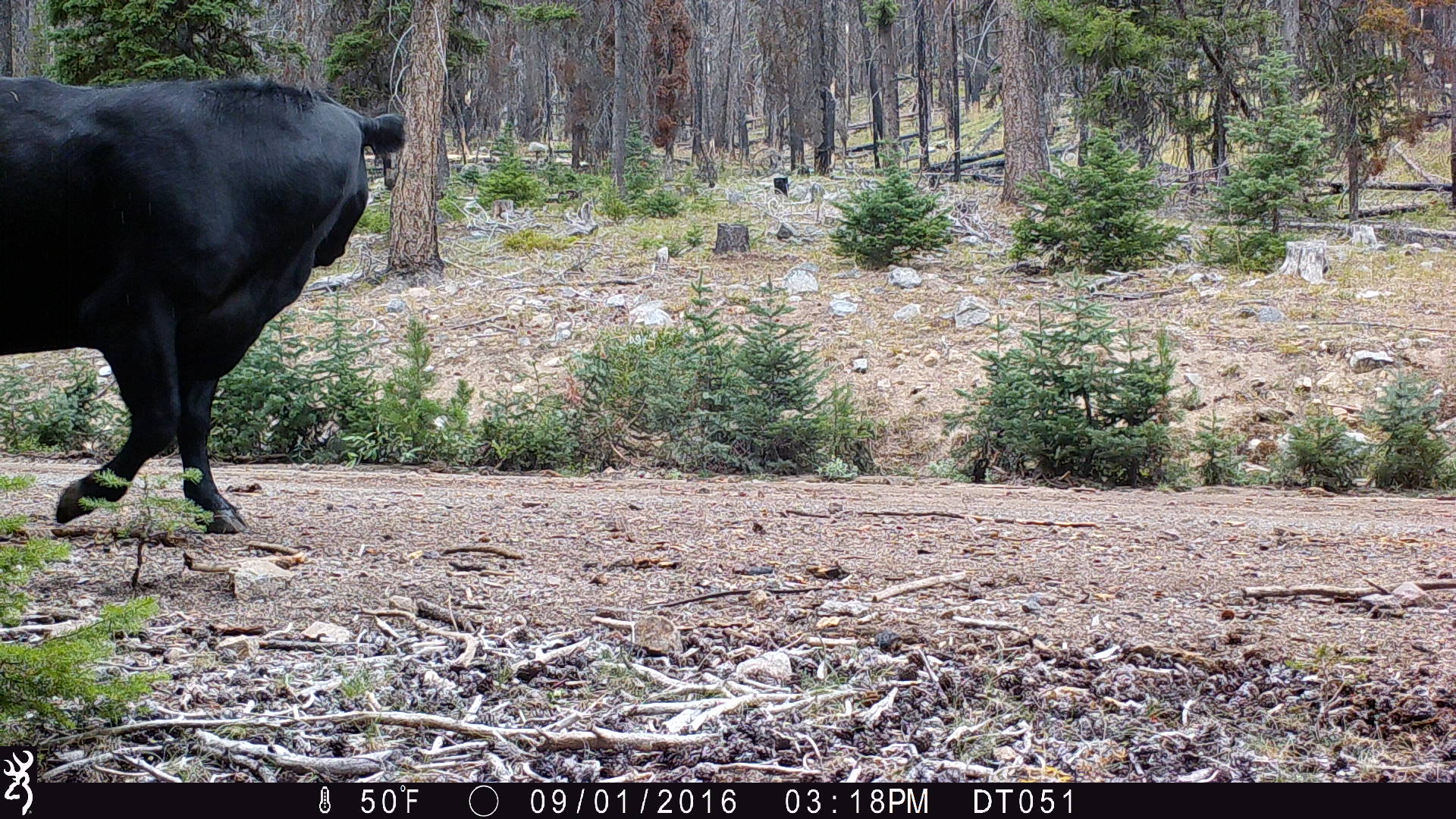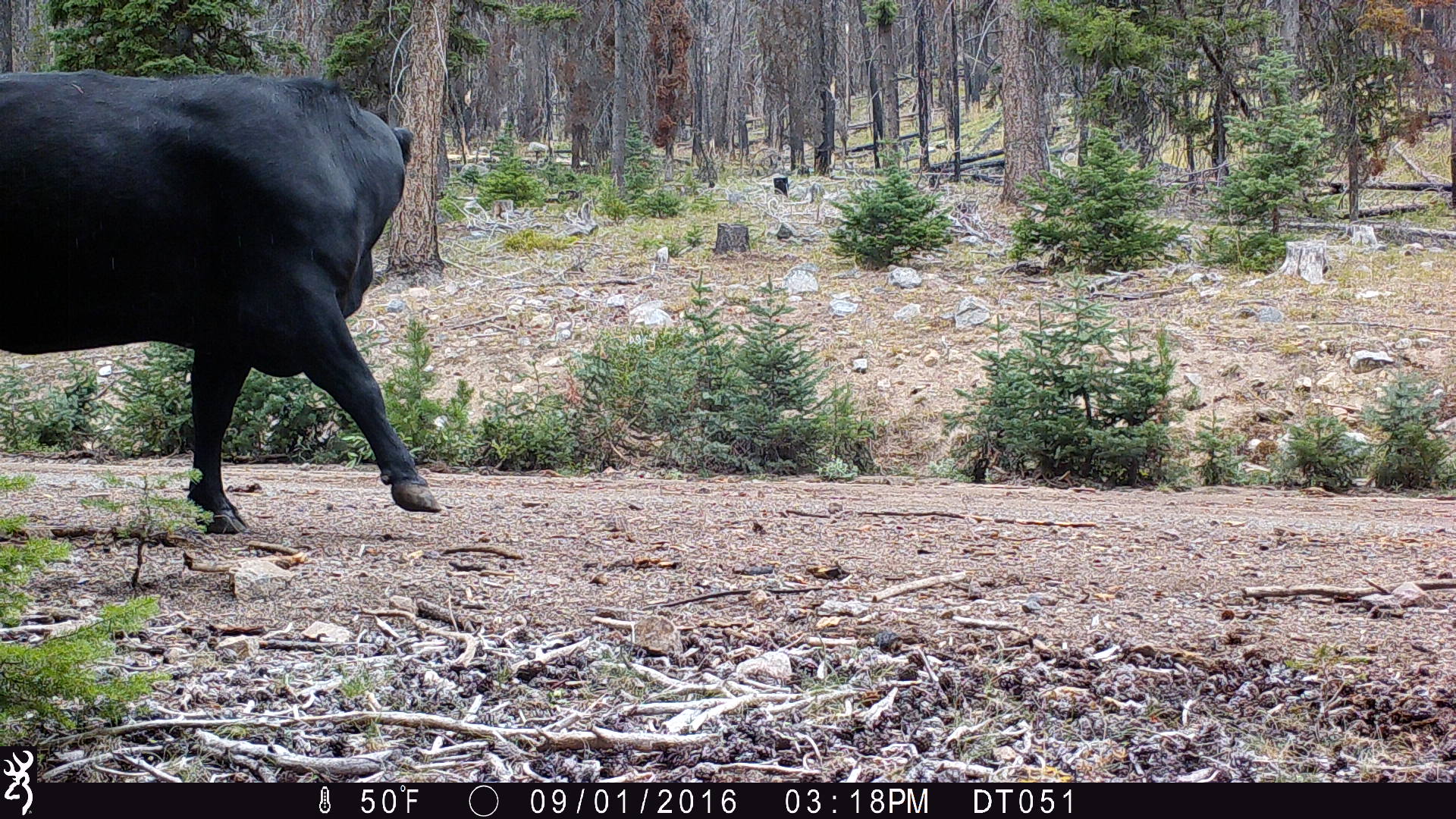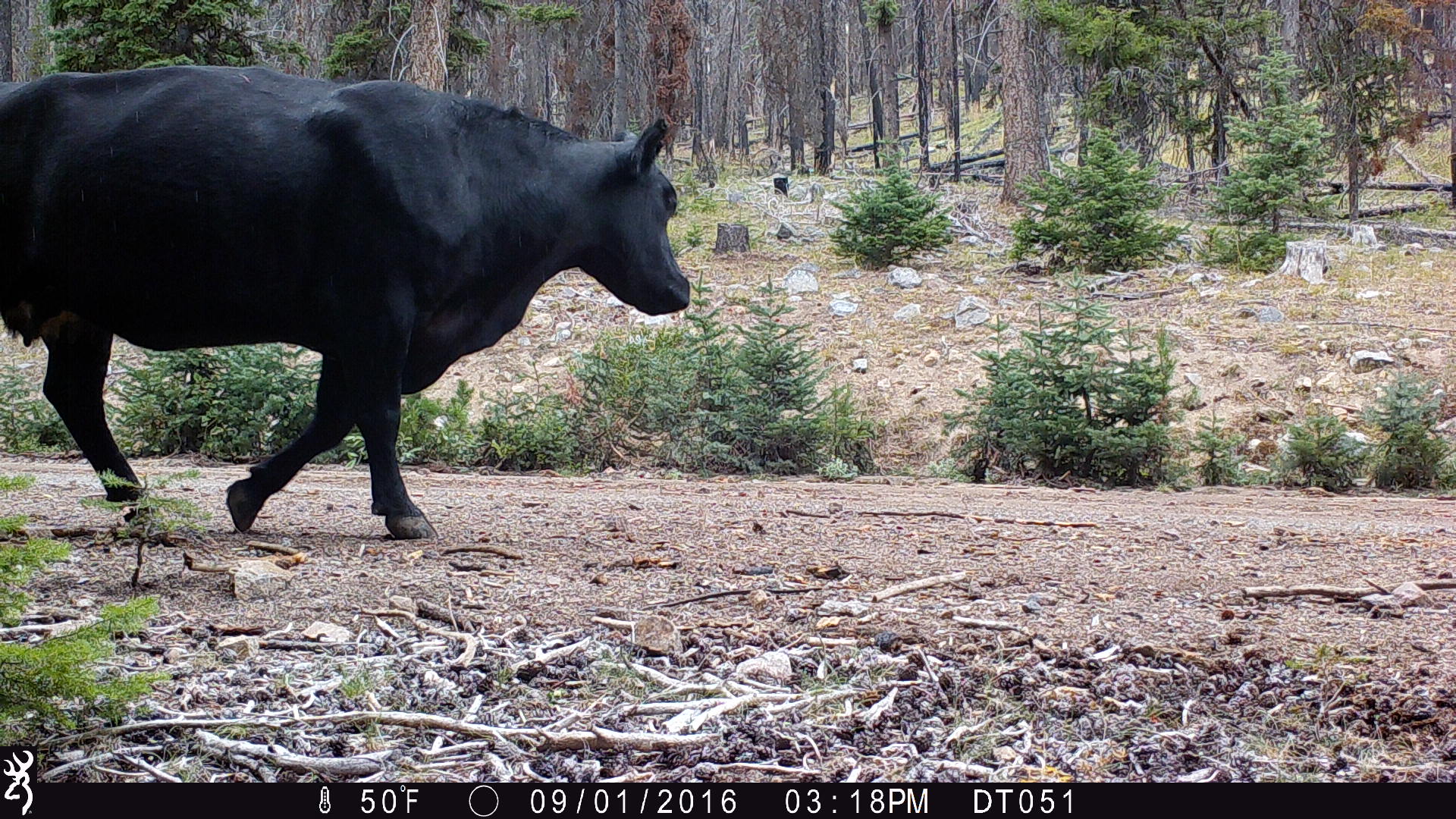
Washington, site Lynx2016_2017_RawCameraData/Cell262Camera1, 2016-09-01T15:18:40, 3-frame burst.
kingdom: Animalia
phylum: Chordata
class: Mammalia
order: Artiodactyla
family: Bovidae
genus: Bos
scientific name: Bos taurus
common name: domestic cattle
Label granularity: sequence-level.